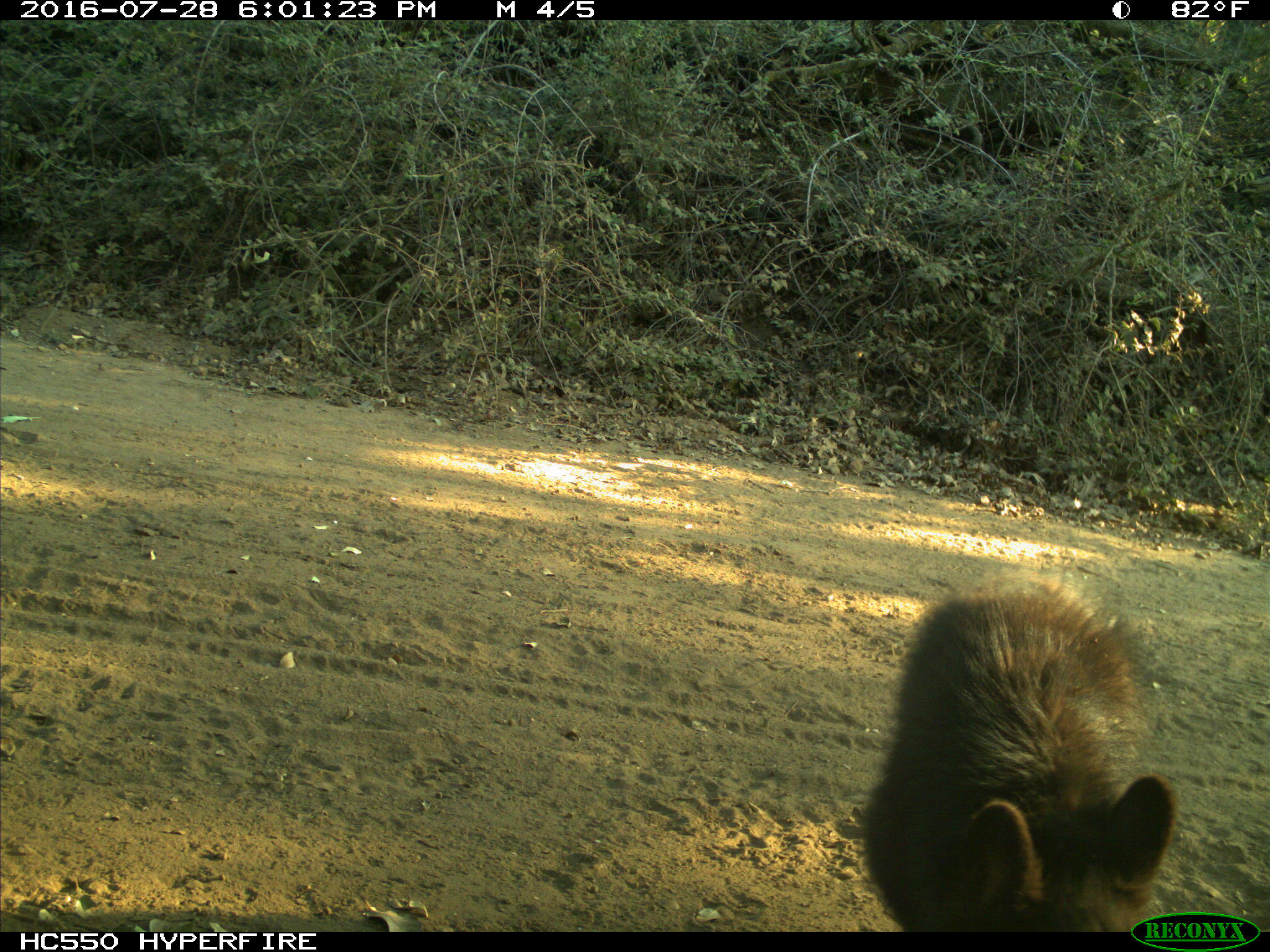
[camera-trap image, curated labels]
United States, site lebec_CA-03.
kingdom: Animalia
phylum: Chordata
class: Mammalia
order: Carnivora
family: Ursidae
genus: Ursus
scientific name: Ursus americanus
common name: american black bear